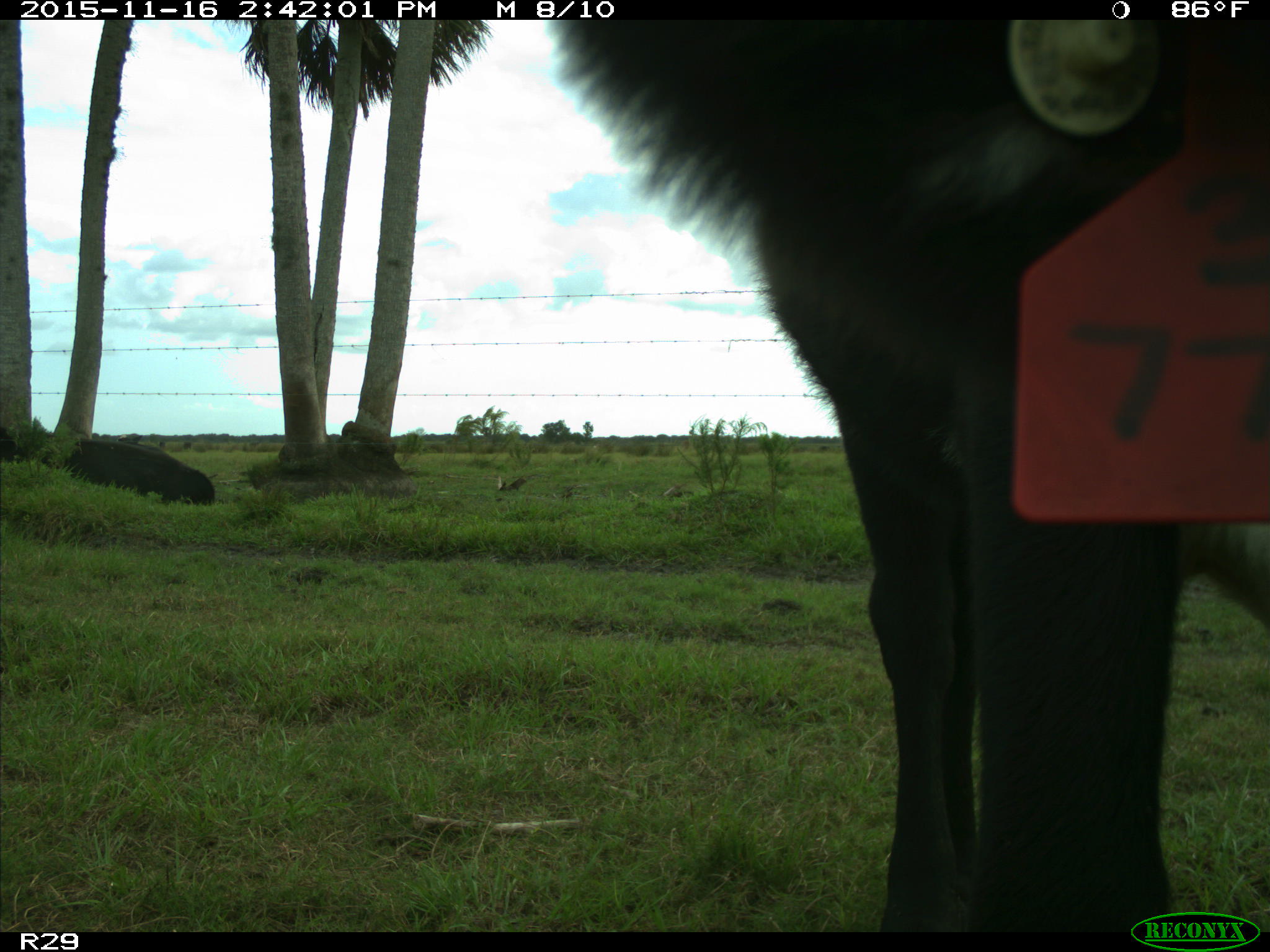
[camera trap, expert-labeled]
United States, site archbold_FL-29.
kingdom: Animalia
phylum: Chordata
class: Mammalia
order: Artiodactyla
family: Bovidae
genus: Bos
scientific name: Bos taurus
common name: domestic cow